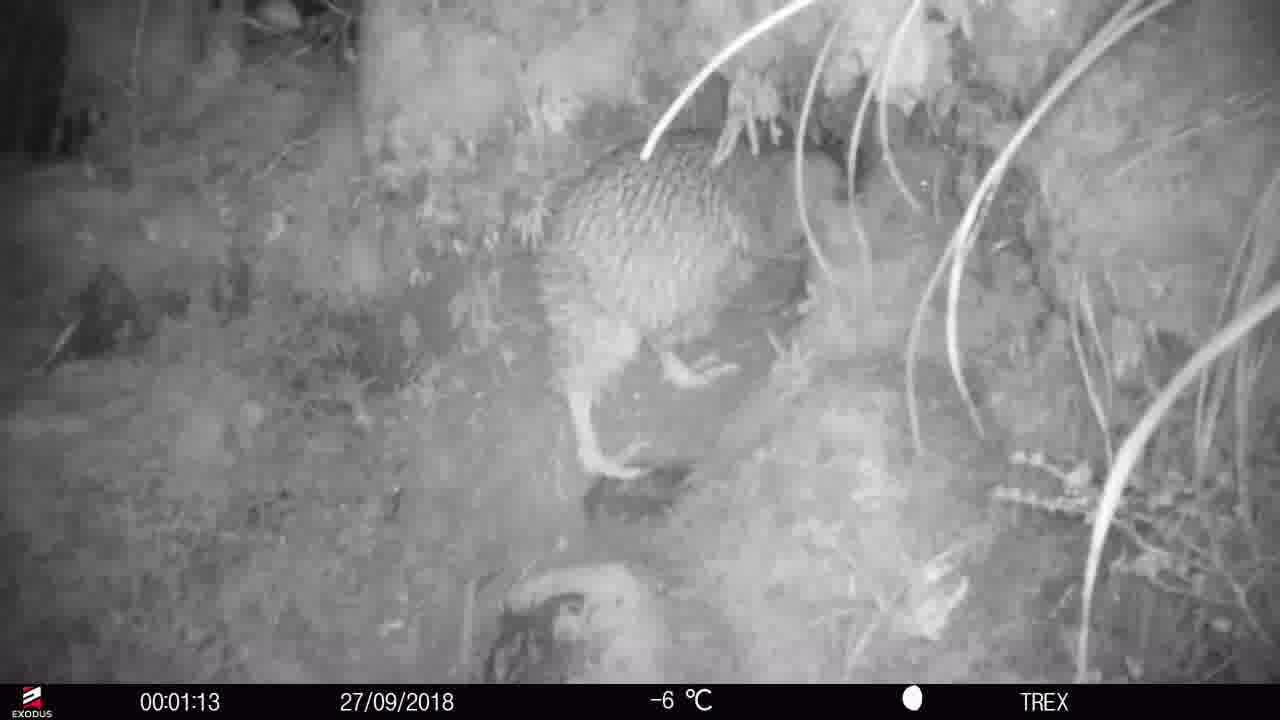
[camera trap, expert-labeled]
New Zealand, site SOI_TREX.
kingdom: Animalia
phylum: Chordata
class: Aves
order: Apterygiformes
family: Apterygidae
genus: Apteryx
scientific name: Apteryx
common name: kiwi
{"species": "kiwi (Apteryx)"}